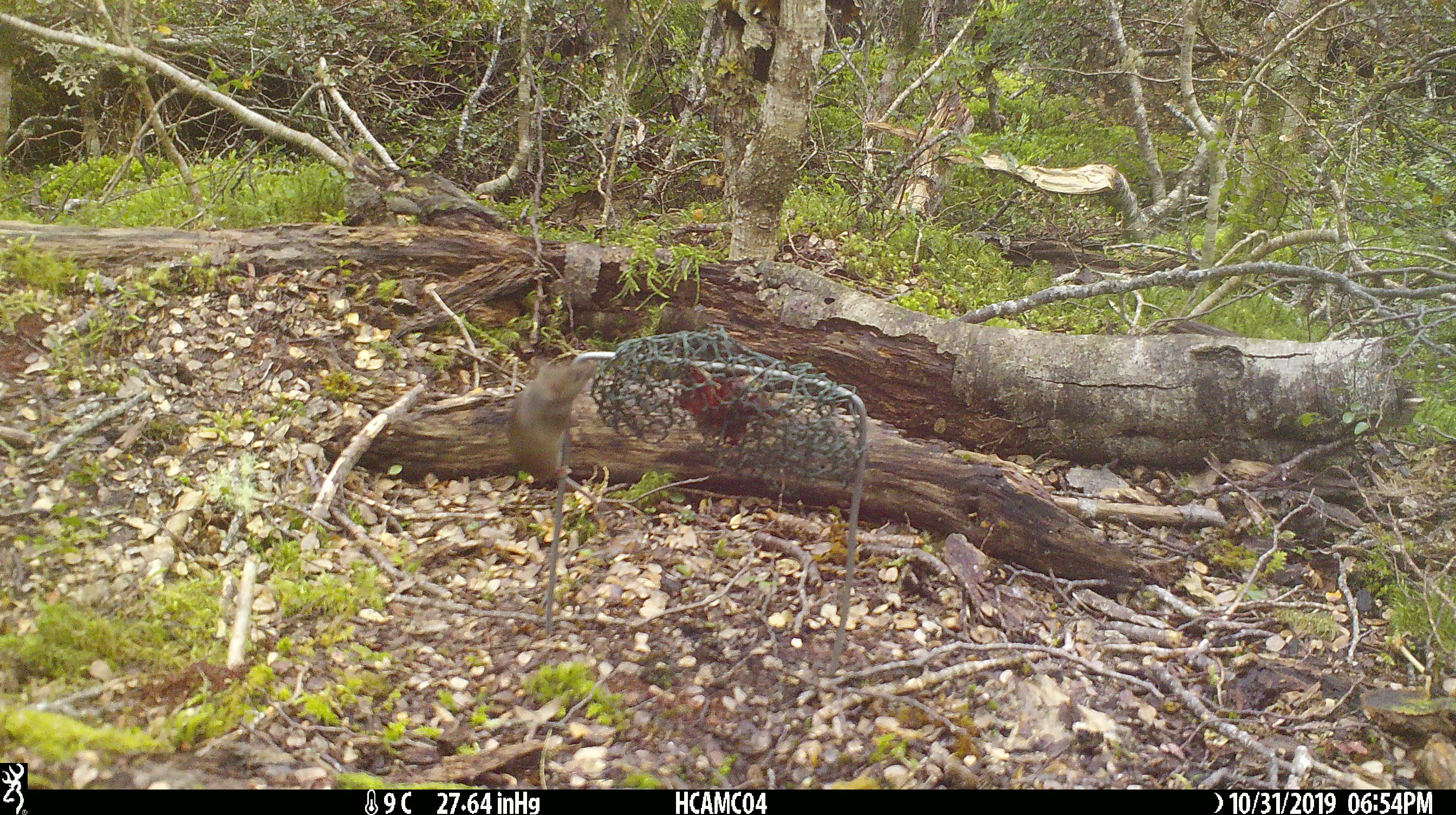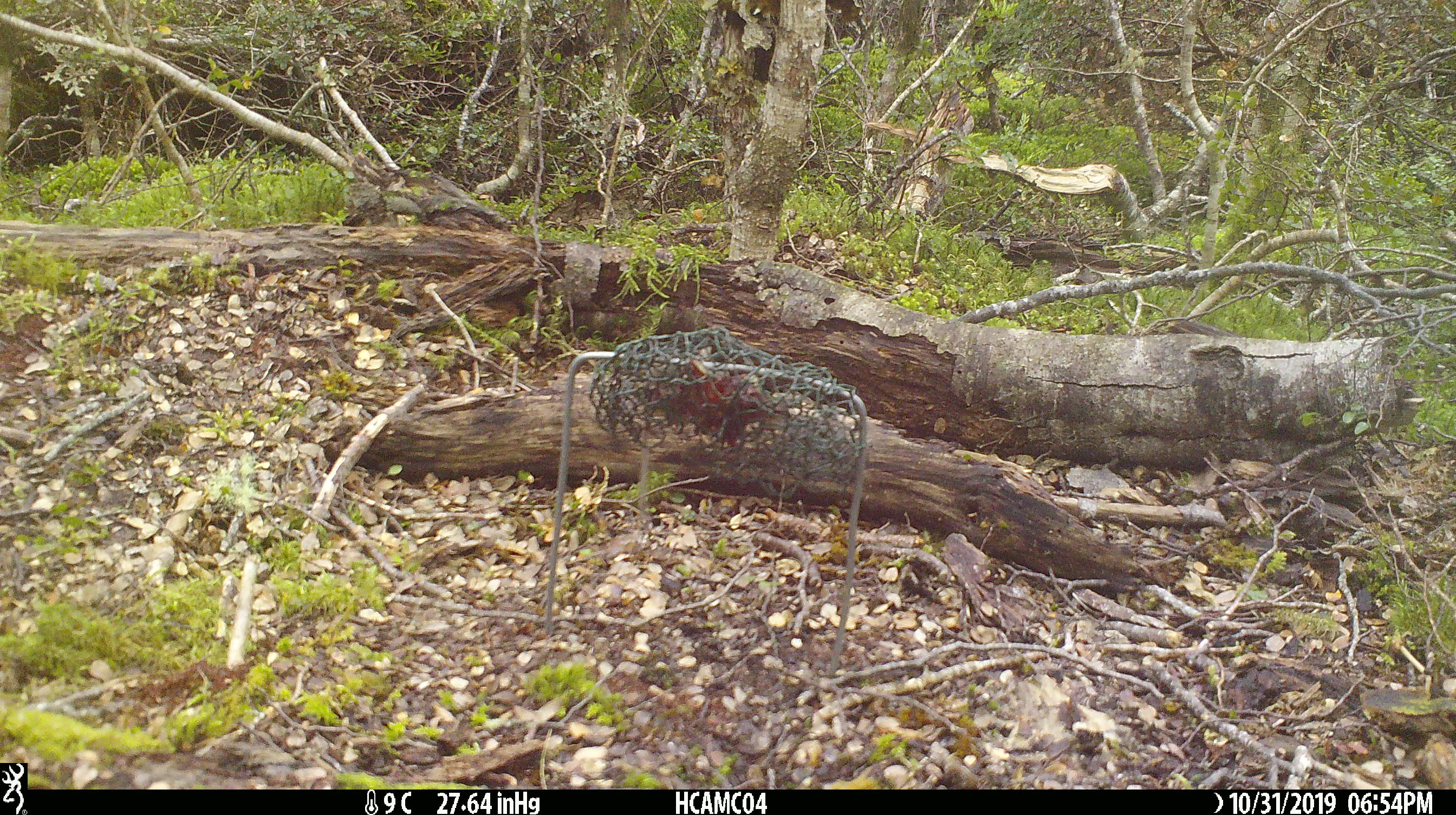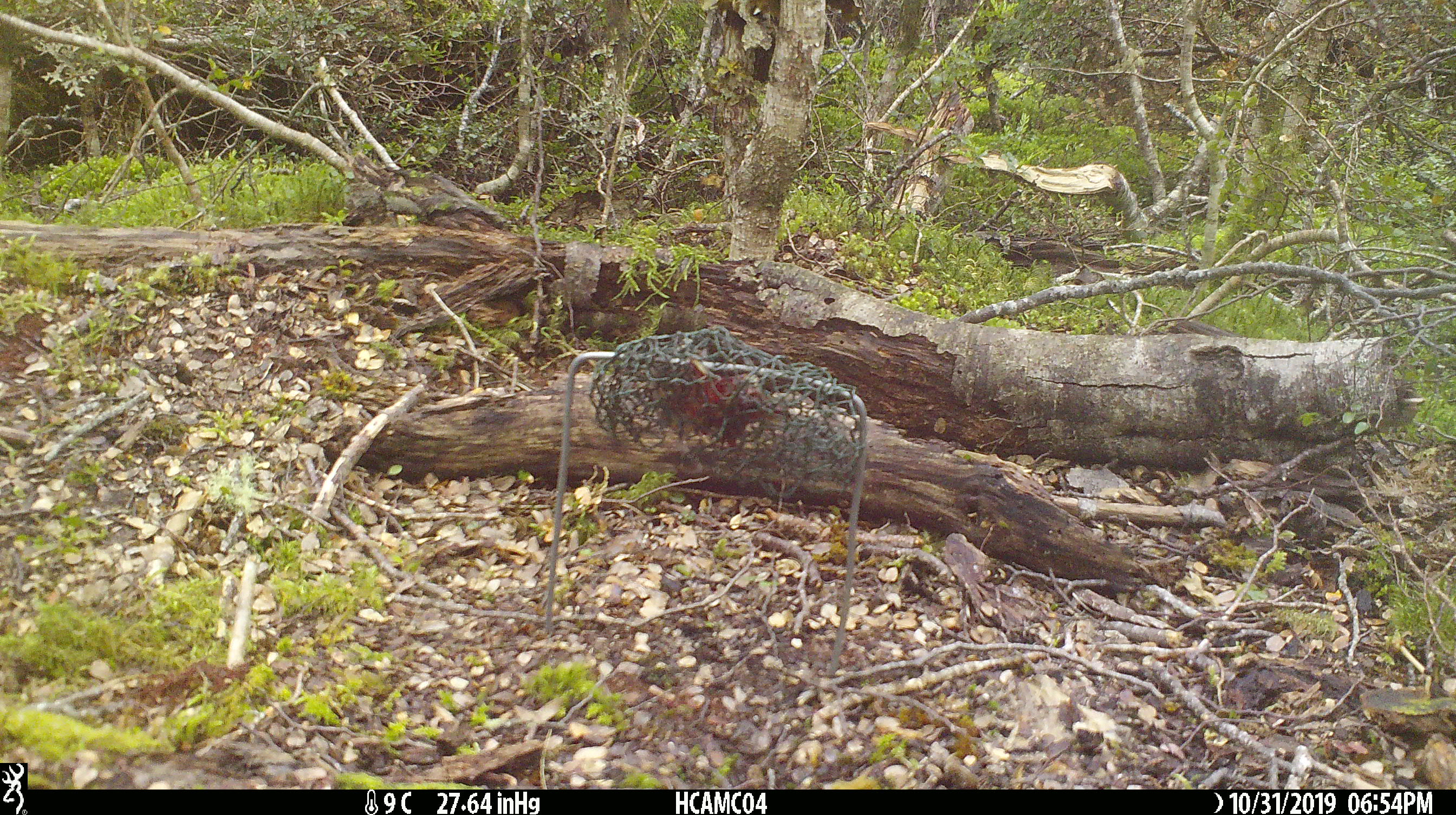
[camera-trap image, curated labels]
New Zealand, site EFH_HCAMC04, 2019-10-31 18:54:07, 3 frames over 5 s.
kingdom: Animalia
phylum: Chordata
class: Mammalia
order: Rodentia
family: Muridae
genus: Mus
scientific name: Mus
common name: mouse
Mouse (Mus).